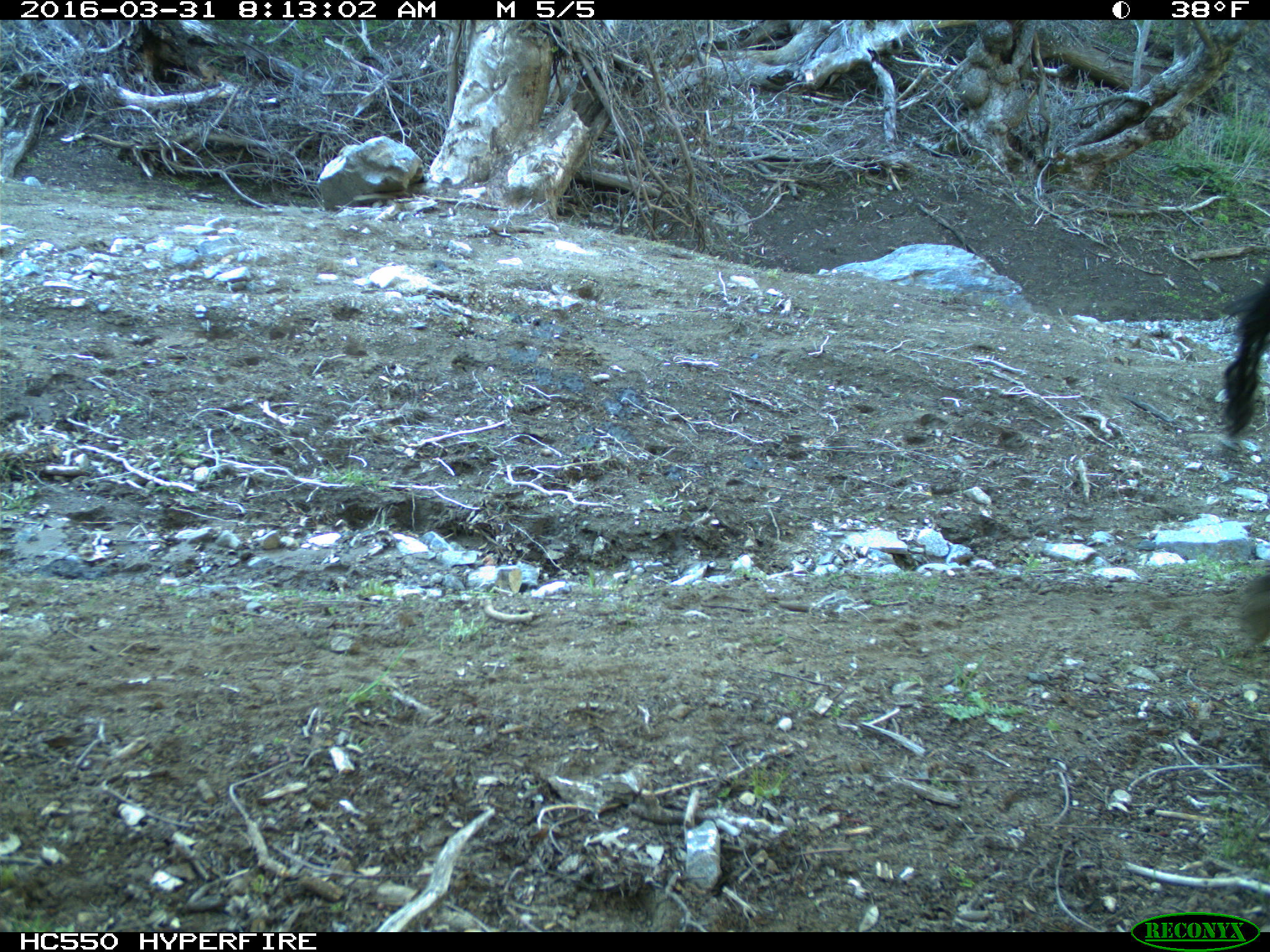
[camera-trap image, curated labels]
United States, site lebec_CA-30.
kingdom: Animalia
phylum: Chordata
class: Mammalia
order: Artiodactyla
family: Bovidae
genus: Bos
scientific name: Bos taurus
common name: domestic cow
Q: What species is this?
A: Bos taurus (domestic cow).